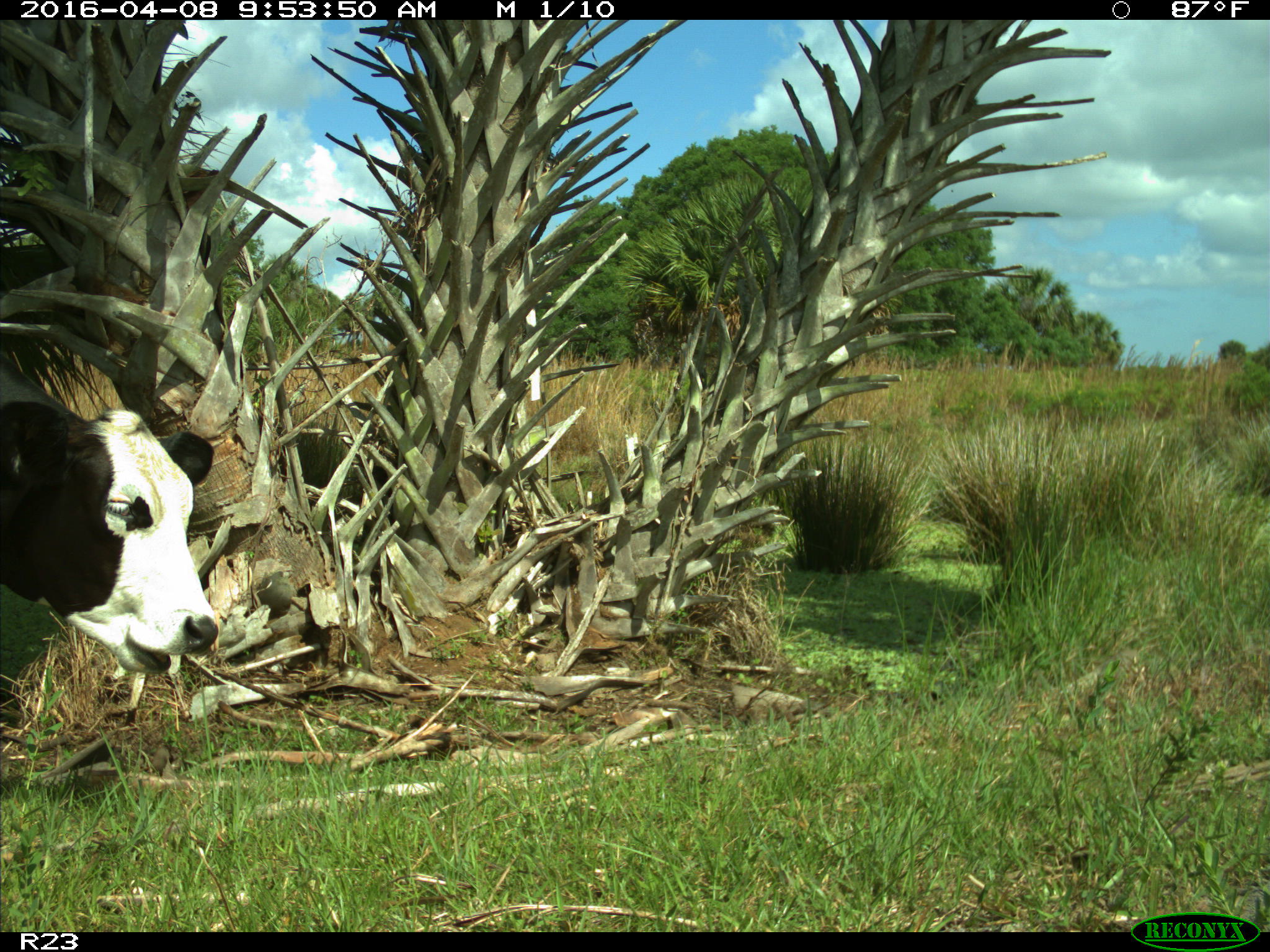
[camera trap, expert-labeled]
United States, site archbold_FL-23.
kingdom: Animalia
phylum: Chordata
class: Mammalia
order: Artiodactyla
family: Bovidae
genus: Bos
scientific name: Bos taurus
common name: domestic cow